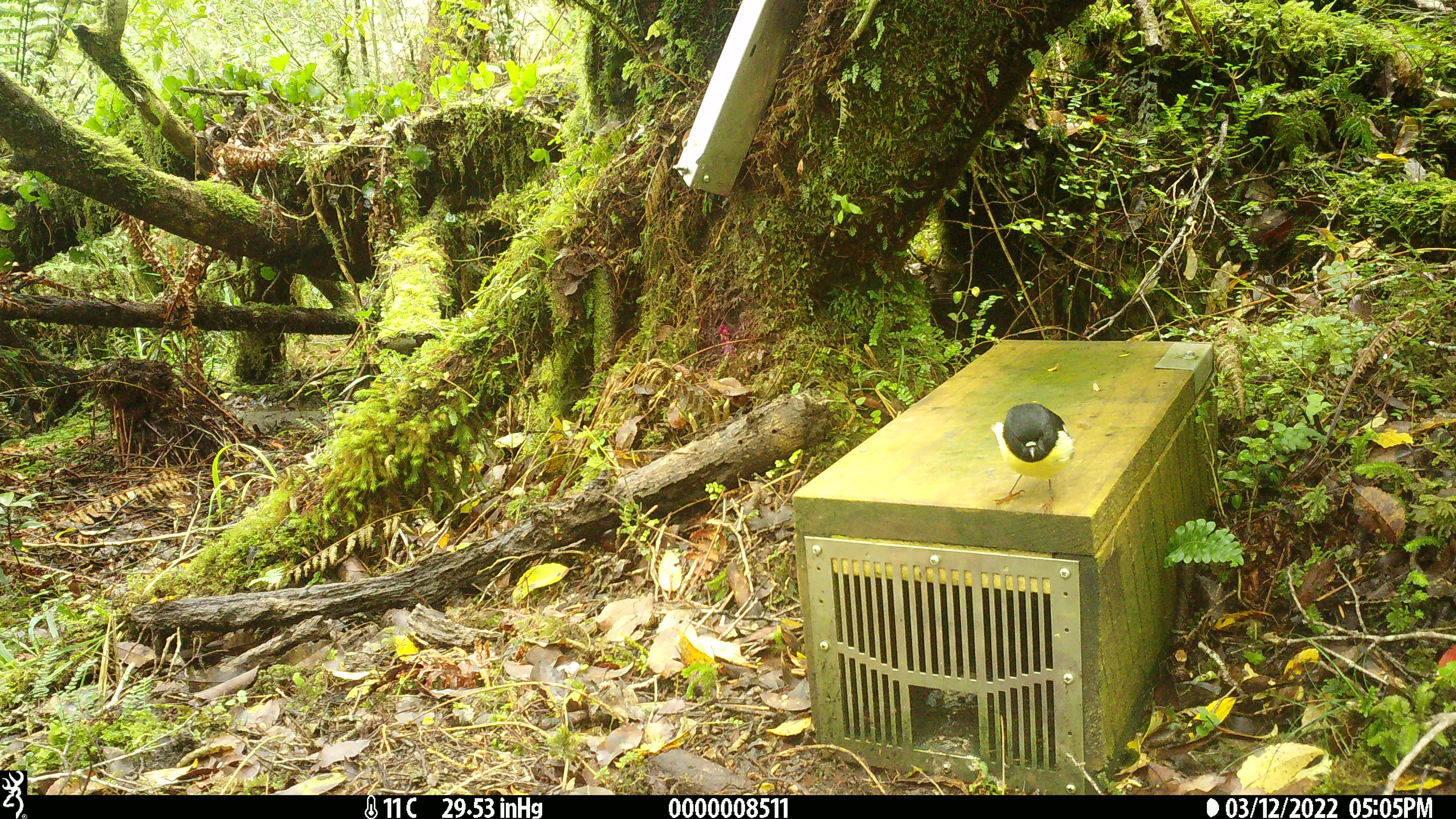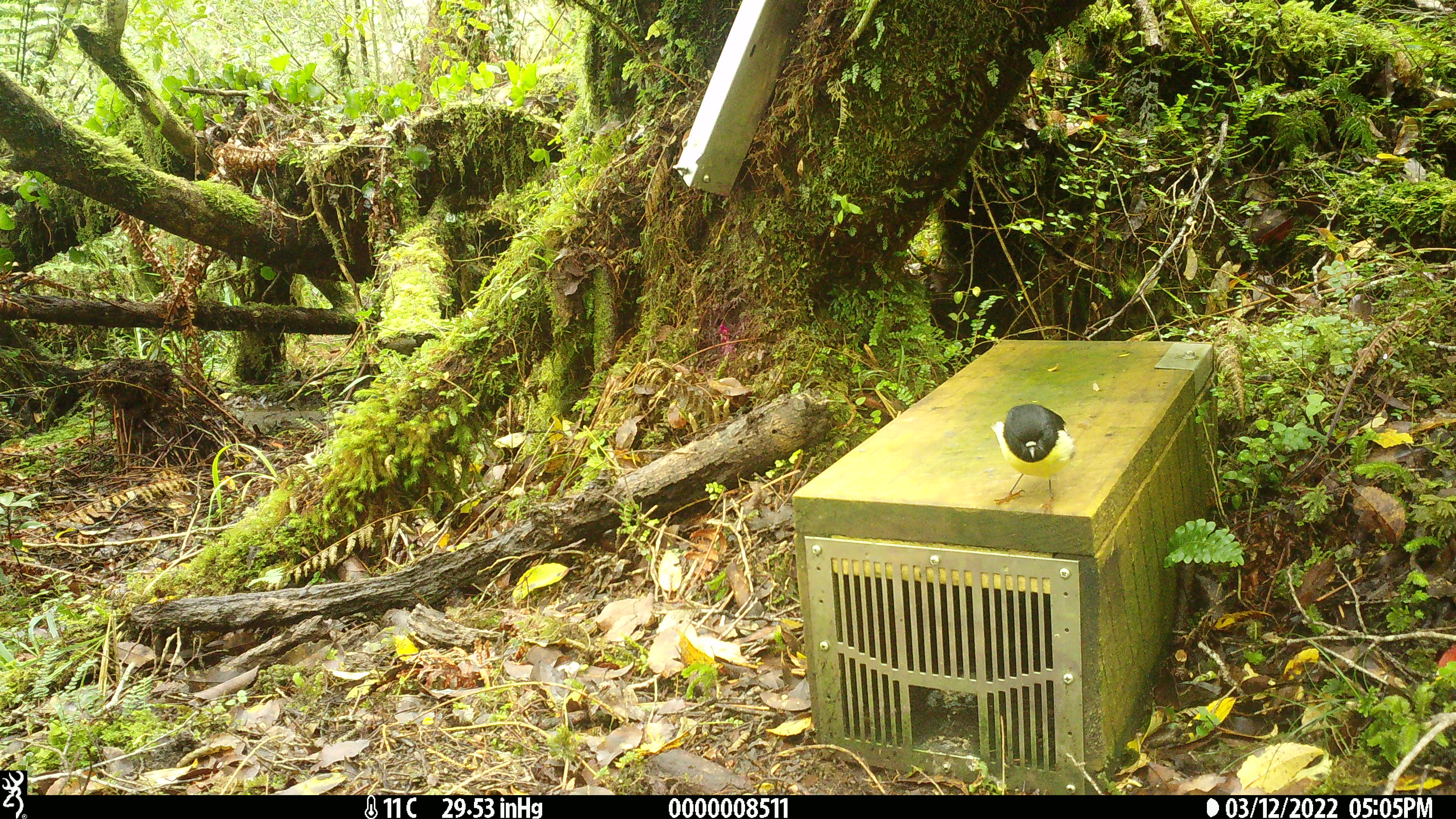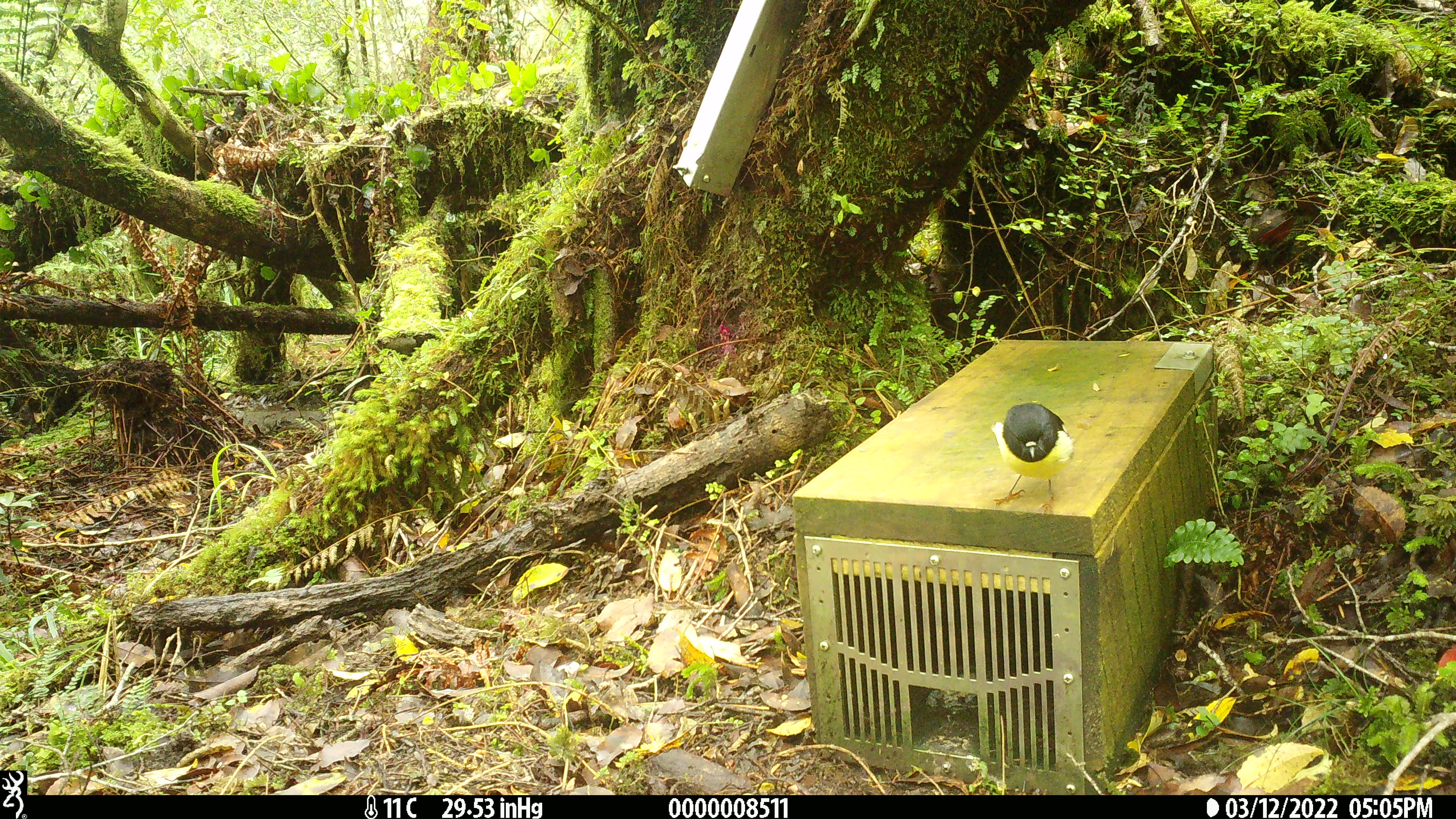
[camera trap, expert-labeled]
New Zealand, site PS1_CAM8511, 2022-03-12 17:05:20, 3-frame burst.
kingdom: Animalia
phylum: Chordata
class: Aves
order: Passeriformes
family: Petroicidae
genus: Petroica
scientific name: Petroica macrocephala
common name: tomtit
Tomtit (Petroica macrocephala).